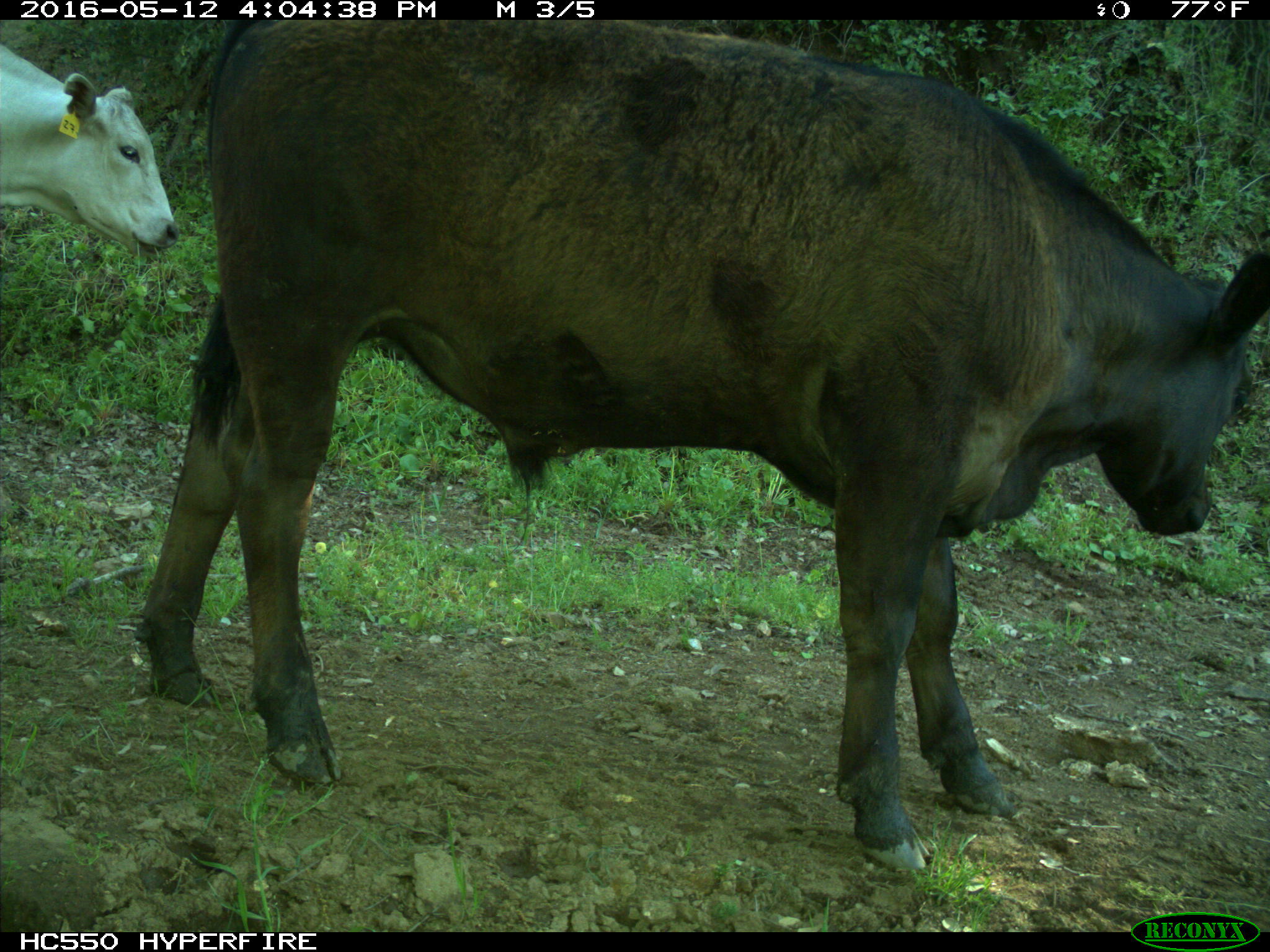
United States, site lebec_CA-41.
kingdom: Animalia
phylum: Chordata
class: Mammalia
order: Artiodactyla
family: Bovidae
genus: Bos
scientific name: Bos taurus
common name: domestic cow